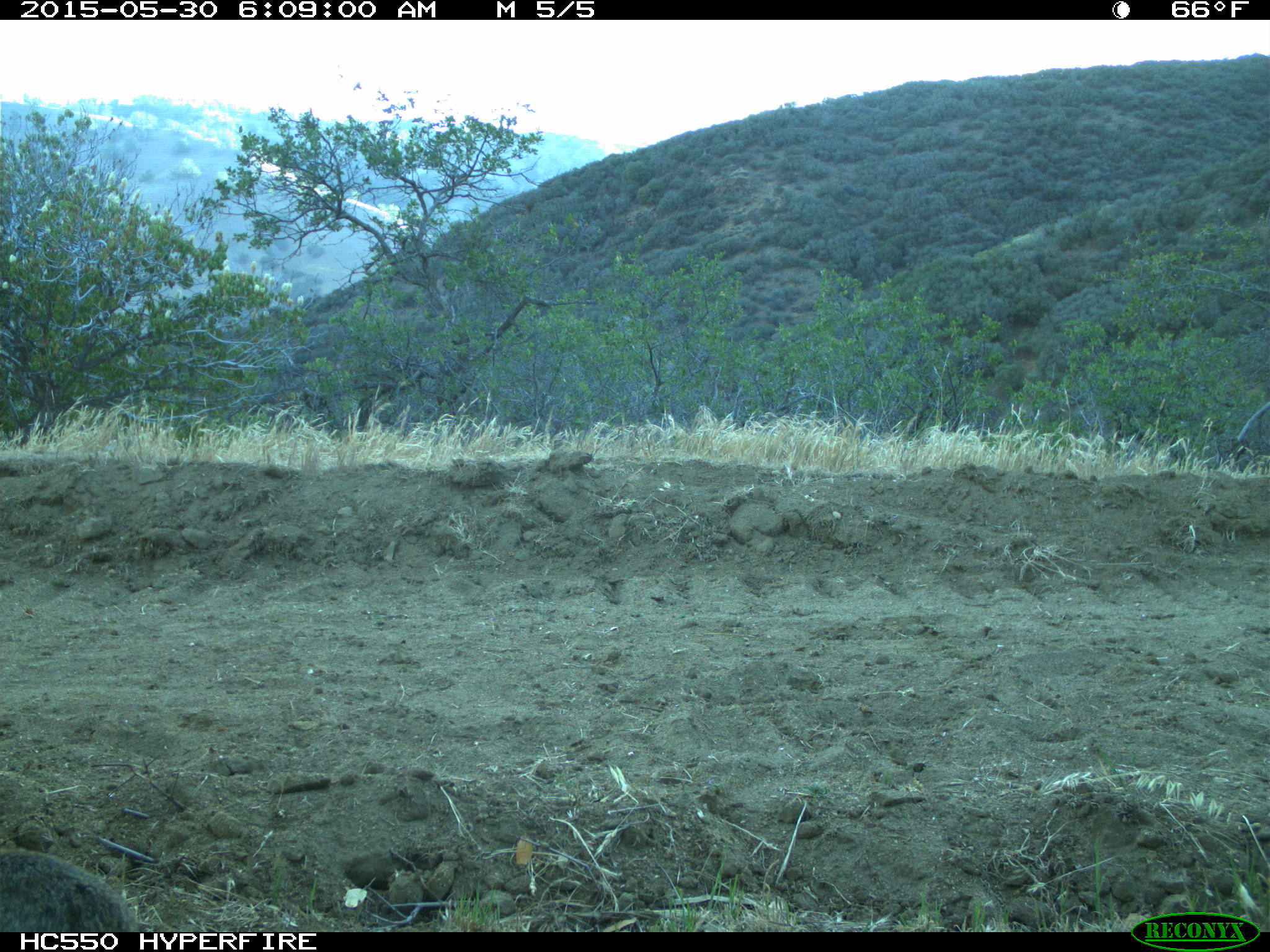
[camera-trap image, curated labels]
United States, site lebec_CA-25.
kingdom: Animalia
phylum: Chordata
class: Mammalia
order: Lagomorpha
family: Leporidae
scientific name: Leporidae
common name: rabbits and hares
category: unidentified rabbit